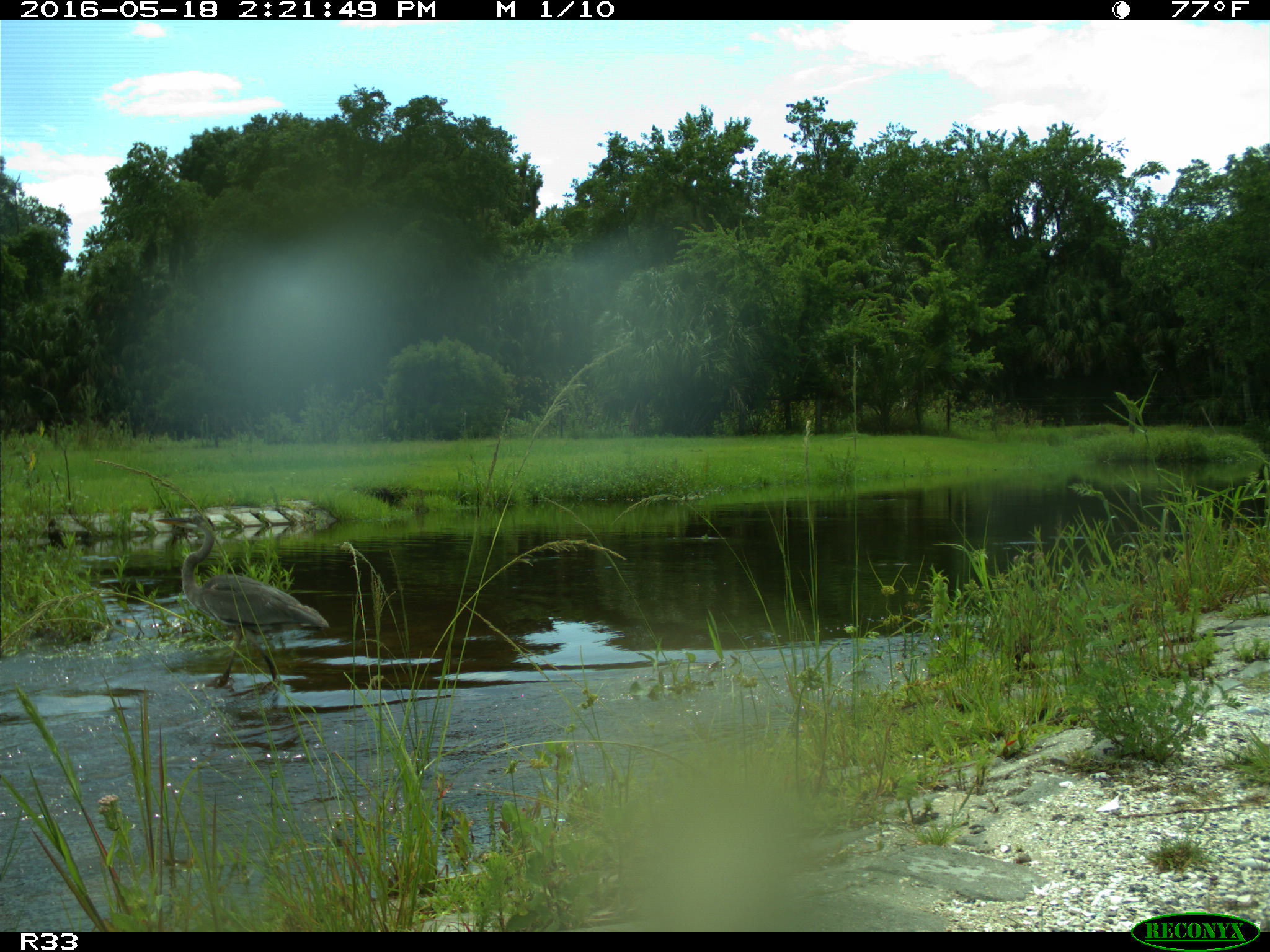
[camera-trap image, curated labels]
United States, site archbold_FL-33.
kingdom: Animalia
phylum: Chordata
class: Aves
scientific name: Aves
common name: birds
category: unidentified bird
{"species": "unidentified bird (birds) (Aves)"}